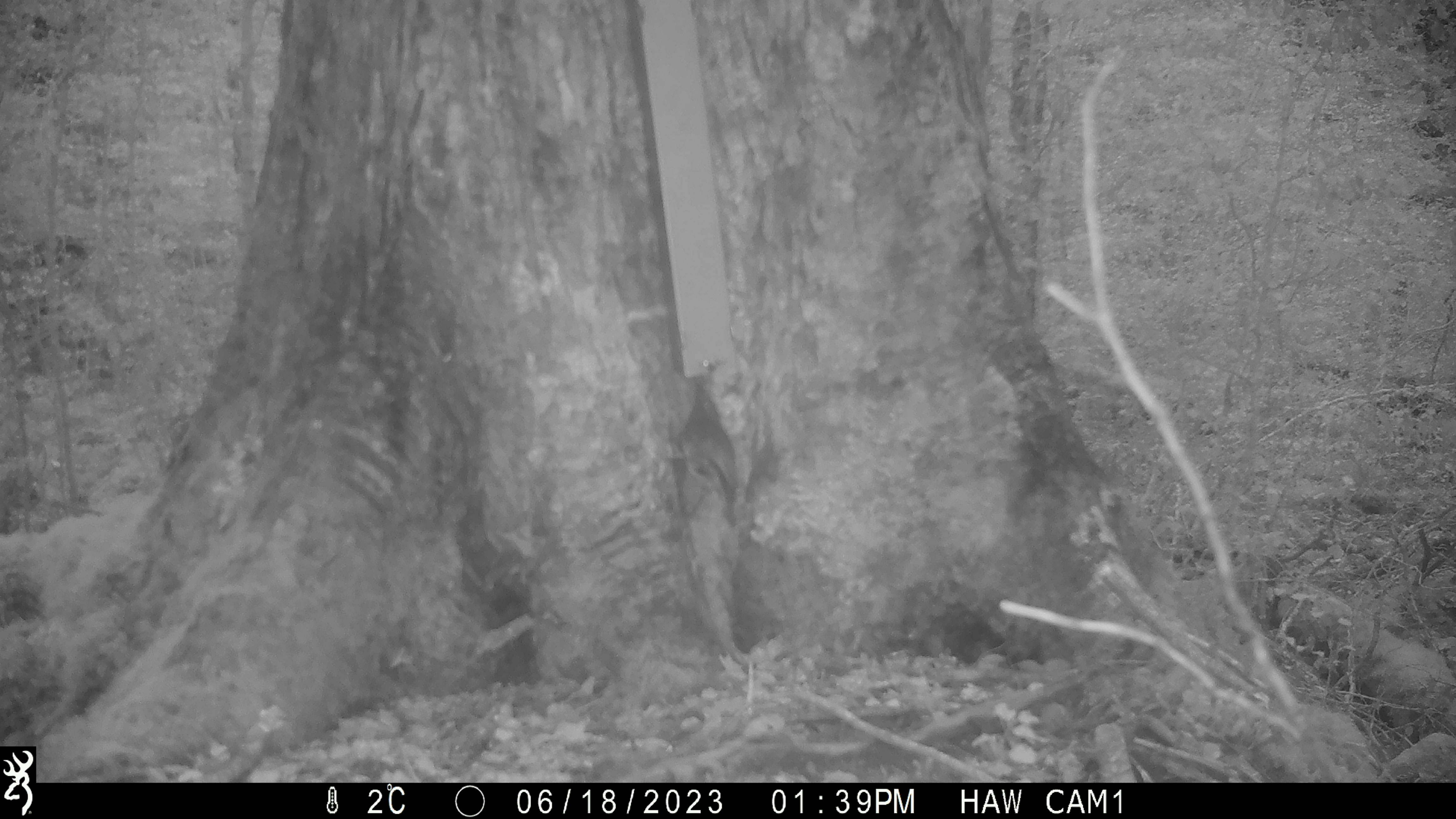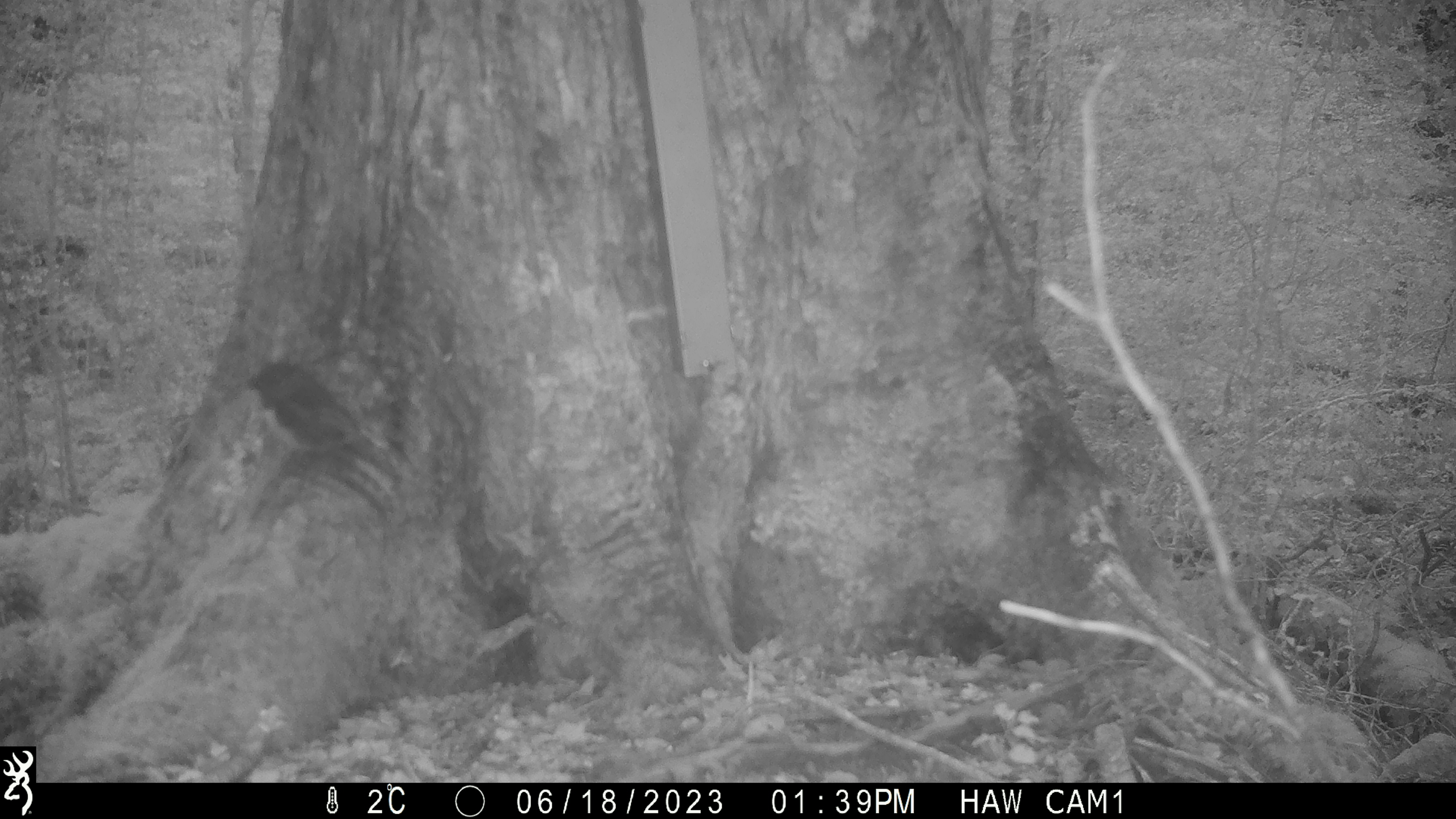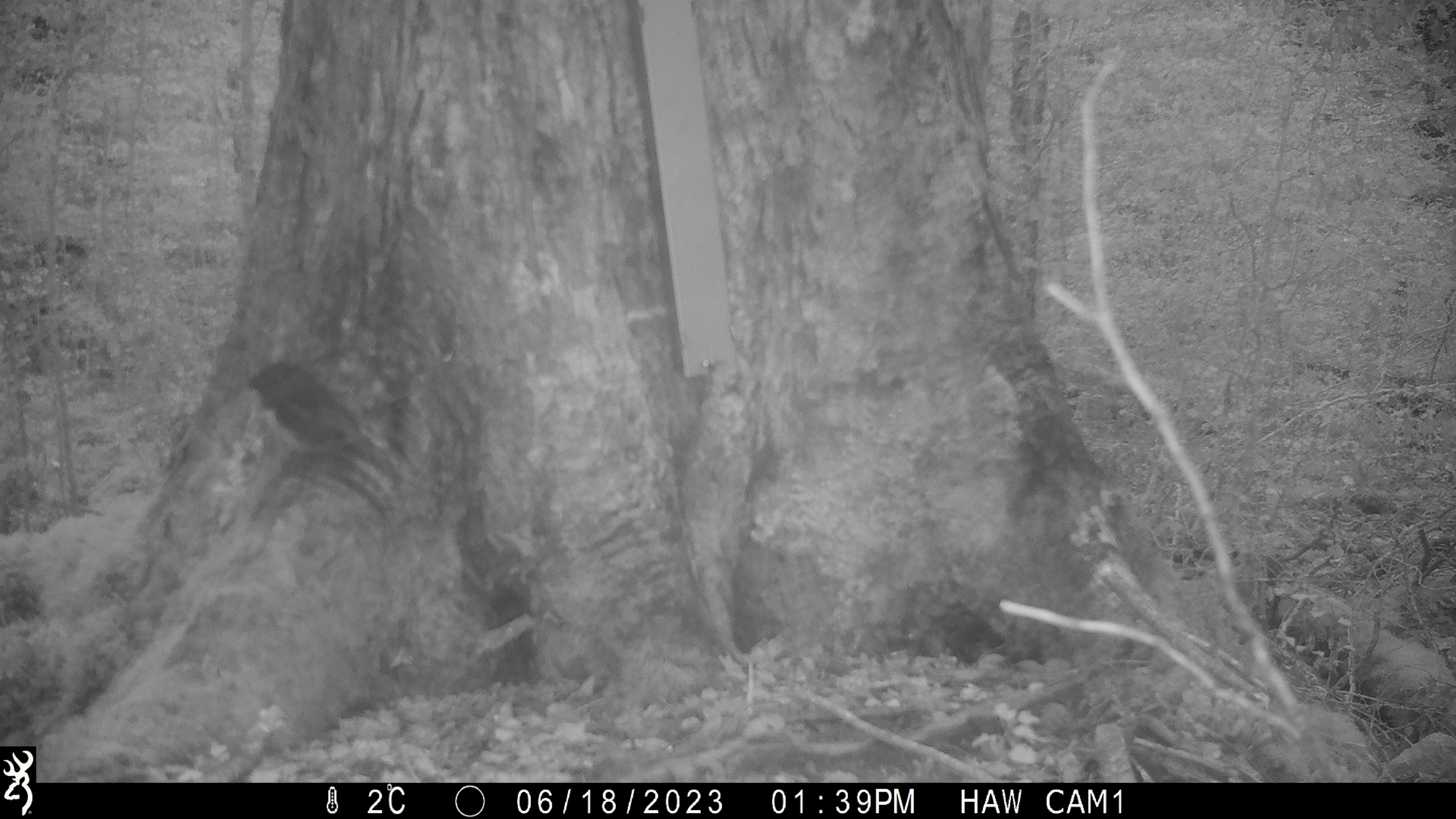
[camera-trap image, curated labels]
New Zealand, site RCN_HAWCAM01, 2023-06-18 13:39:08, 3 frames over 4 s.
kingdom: Animalia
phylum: Chordata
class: Aves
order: Passeriformes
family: Petroicidae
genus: Petroica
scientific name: Petroica australis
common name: new zealand robin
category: robin